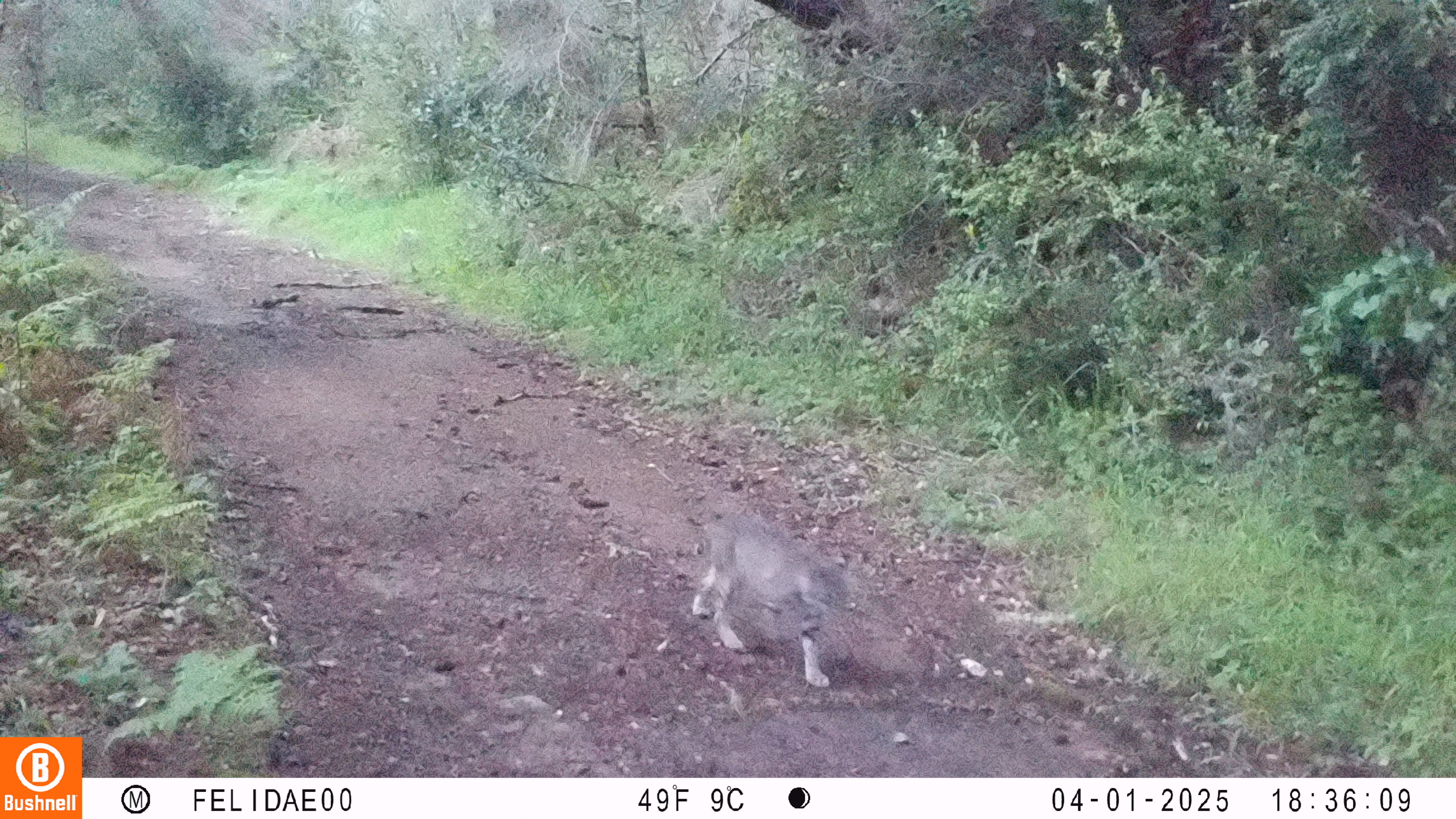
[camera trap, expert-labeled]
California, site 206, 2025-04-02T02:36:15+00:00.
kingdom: Animalia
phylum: Chordata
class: Mammalia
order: Carnivora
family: Felidae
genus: Lynx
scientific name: Lynx rufus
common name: bobcat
Bobcat (Lynx rufus).